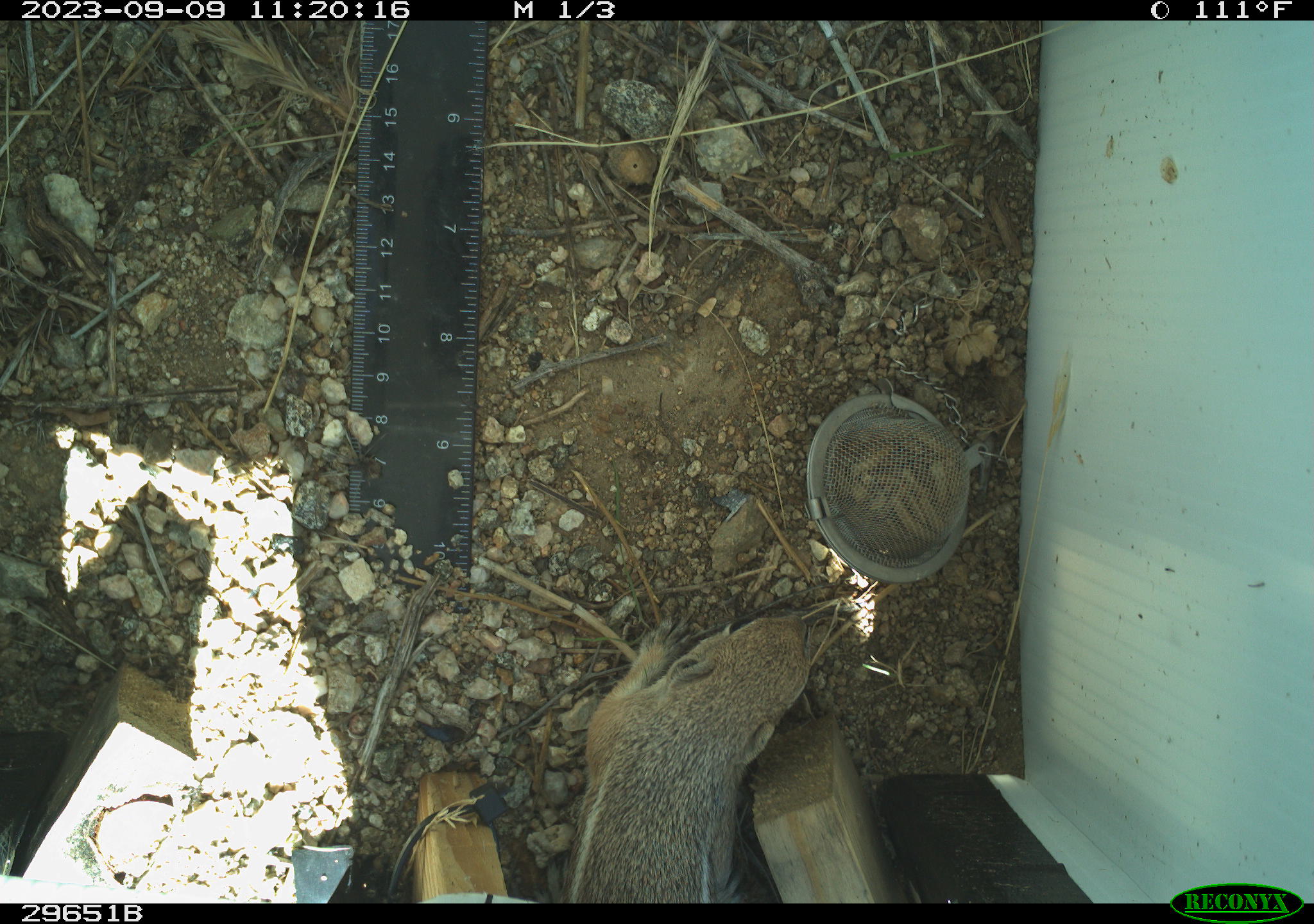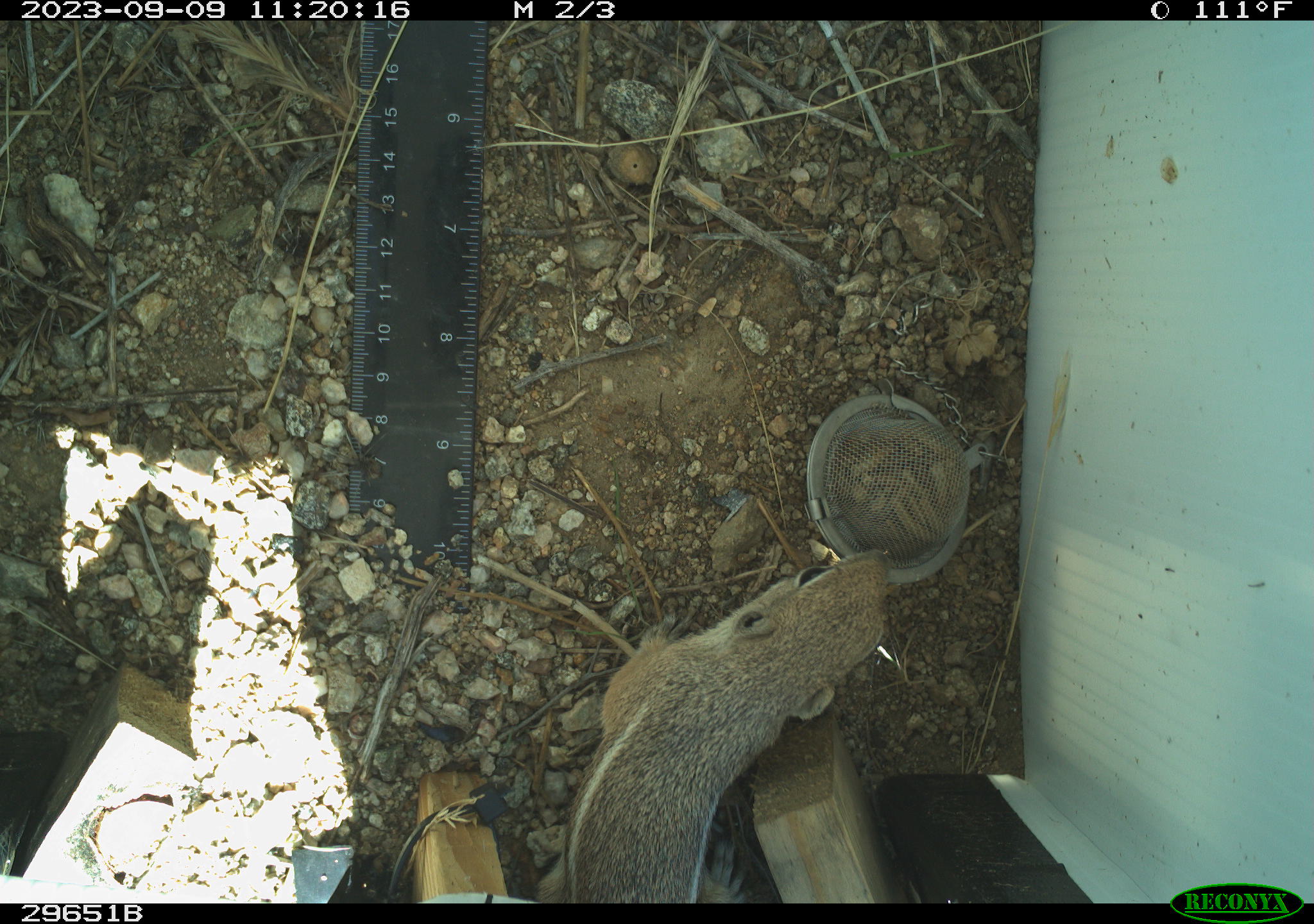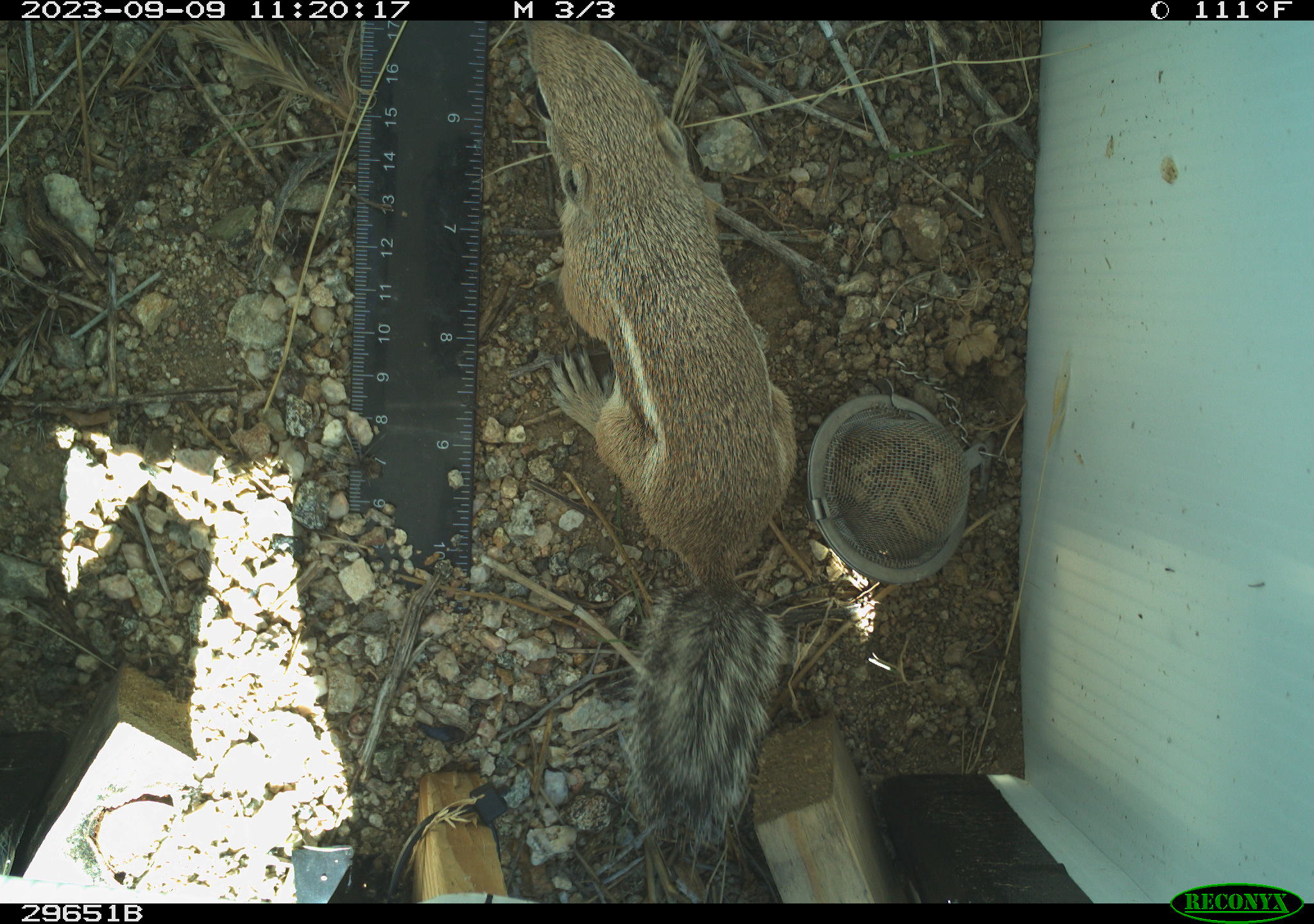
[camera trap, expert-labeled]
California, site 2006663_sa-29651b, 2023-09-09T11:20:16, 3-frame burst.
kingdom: Animalia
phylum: Chordata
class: Mammalia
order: Rodentia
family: Sciuridae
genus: Ammospermophilus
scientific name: Ammospermophilus leucurus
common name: white-tailed antelope squirrel